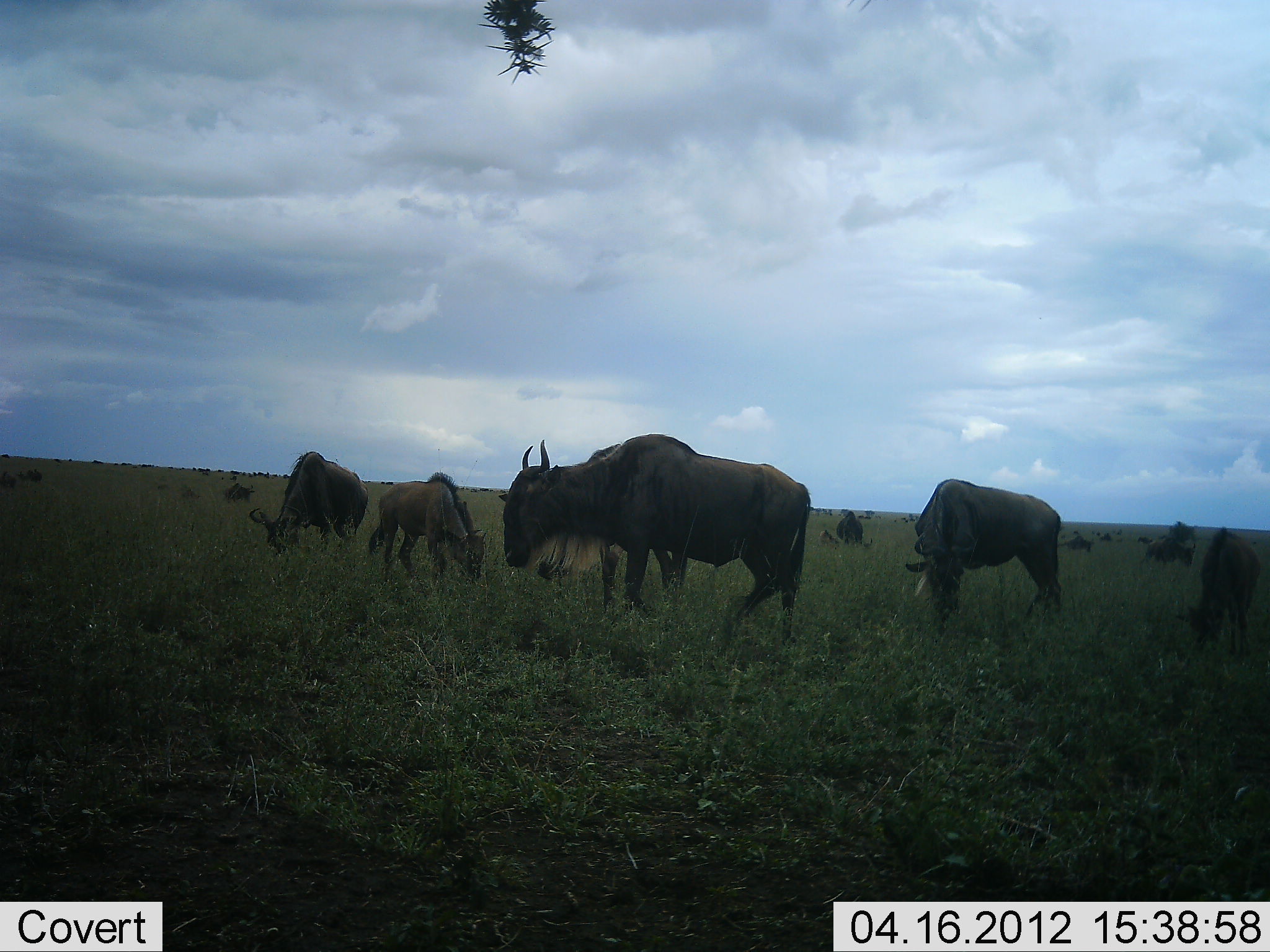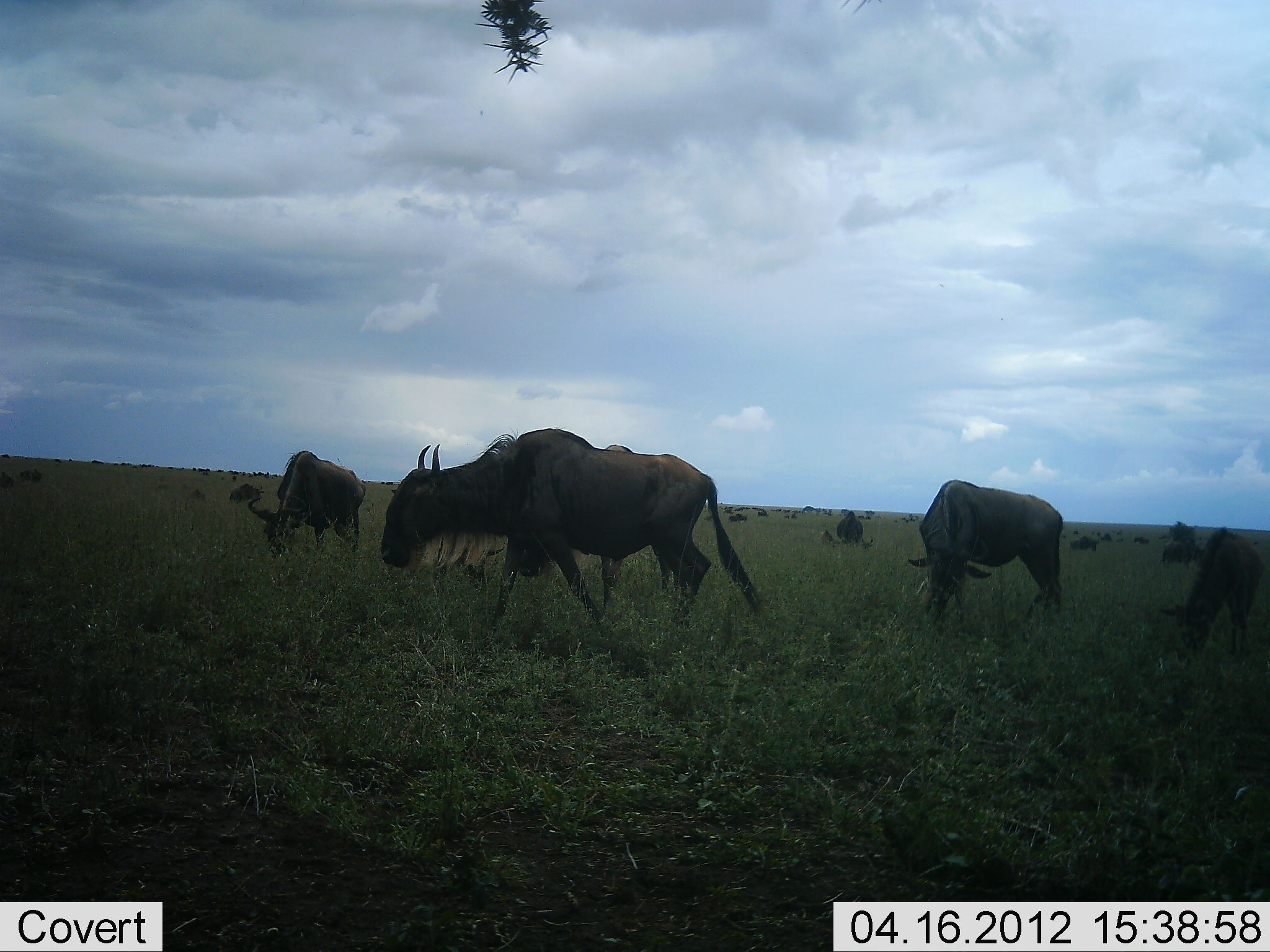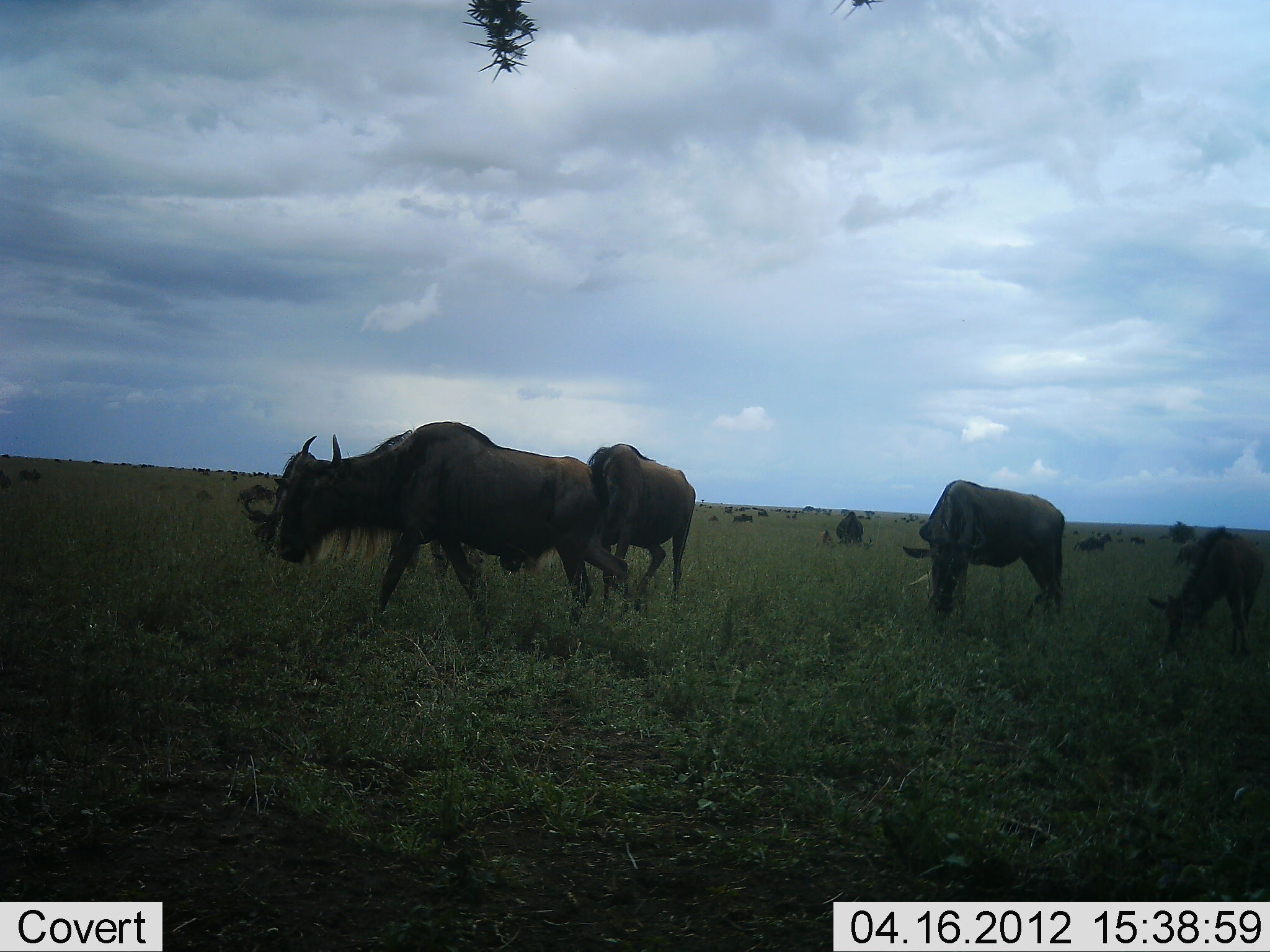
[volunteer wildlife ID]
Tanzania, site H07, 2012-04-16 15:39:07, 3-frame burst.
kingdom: Animalia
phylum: Chordata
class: Mammalia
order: Artiodactyla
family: Bovidae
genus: Connochaetes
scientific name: Connochaetes taurinus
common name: blue wildebeest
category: wildebeest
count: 11-50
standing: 40%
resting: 0%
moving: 60%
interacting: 0%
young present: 40%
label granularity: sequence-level